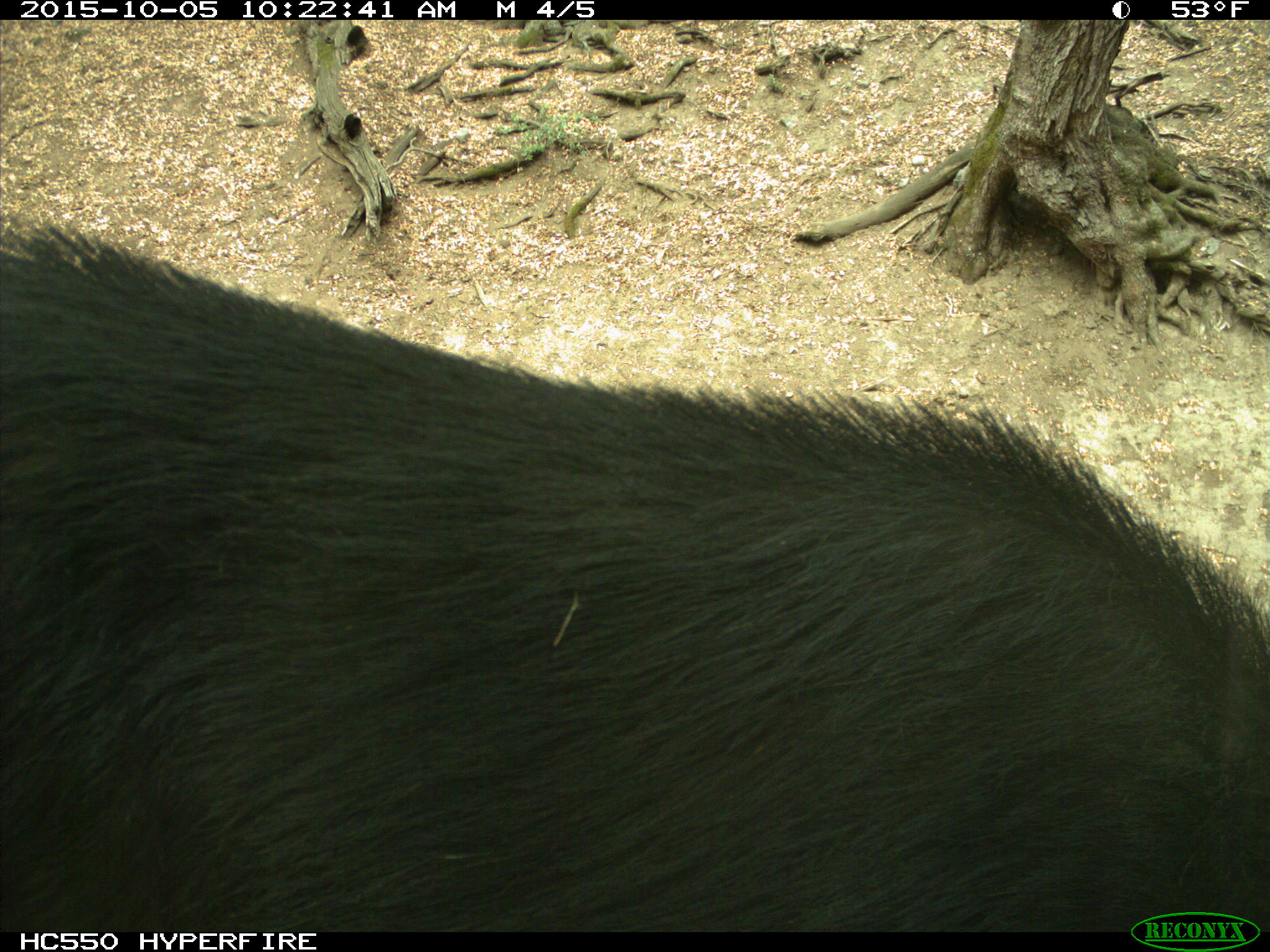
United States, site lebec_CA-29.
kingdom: Animalia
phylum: Chordata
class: Mammalia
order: Artiodactyla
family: Suidae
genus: Sus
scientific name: Sus scrofa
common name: wild boar